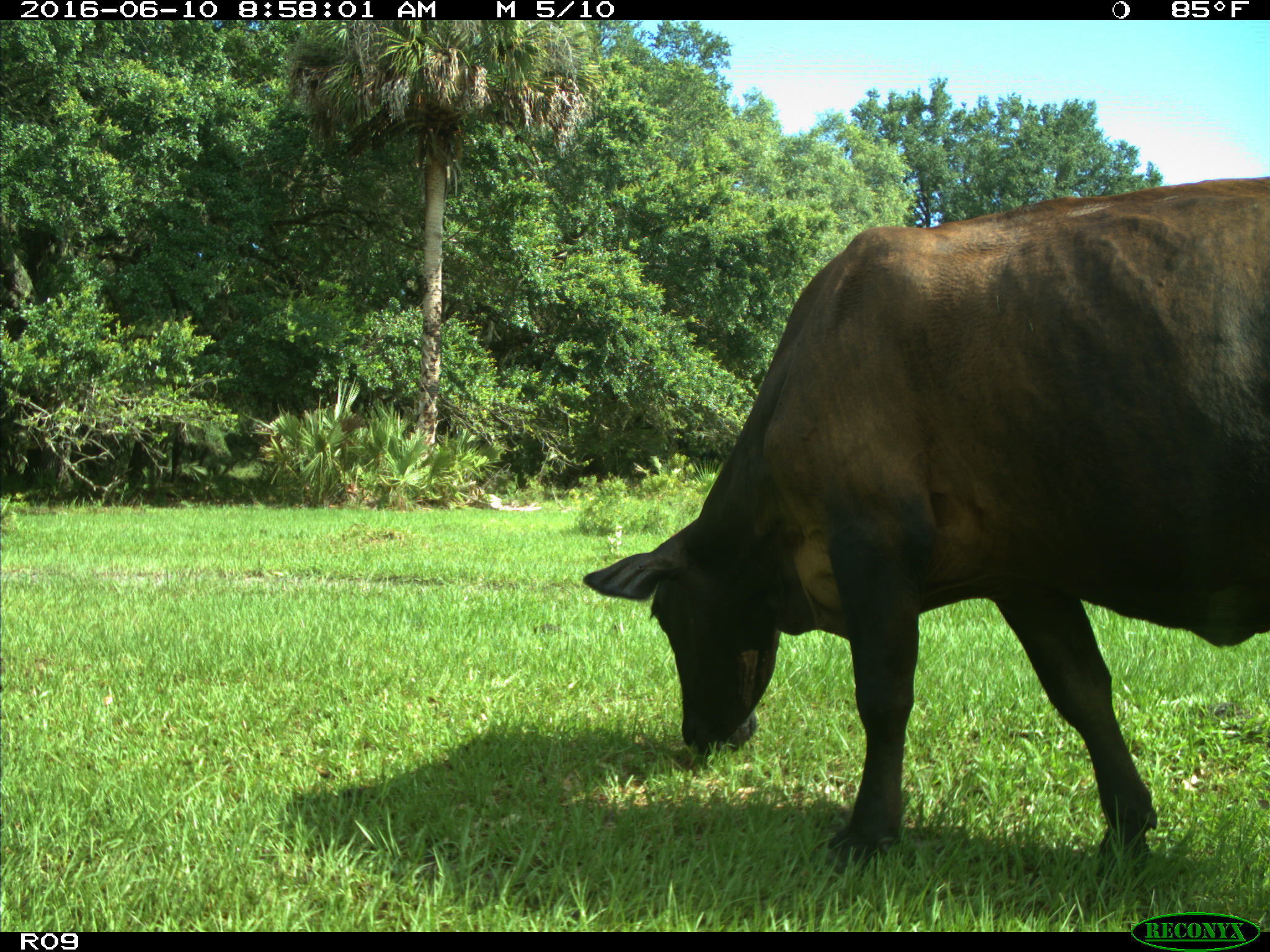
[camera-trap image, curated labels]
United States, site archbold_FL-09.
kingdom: Animalia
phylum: Chordata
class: Mammalia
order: Artiodactyla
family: Bovidae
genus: Bos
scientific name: Bos taurus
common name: domestic cow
Bos taurus (domestic cow).